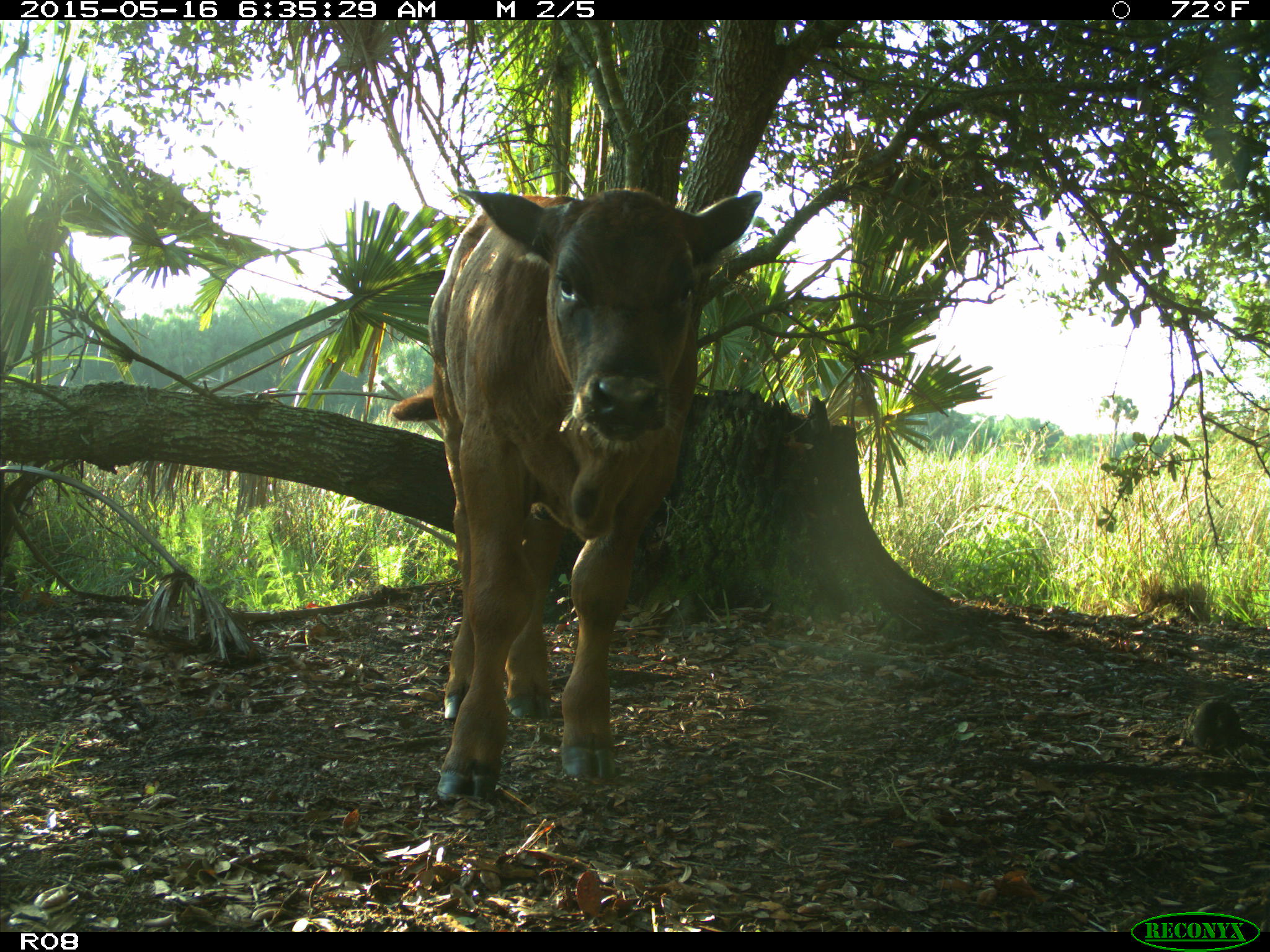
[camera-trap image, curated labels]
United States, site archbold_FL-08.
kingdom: Animalia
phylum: Chordata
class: Mammalia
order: Artiodactyla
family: Bovidae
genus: Bos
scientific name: Bos taurus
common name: domestic cow